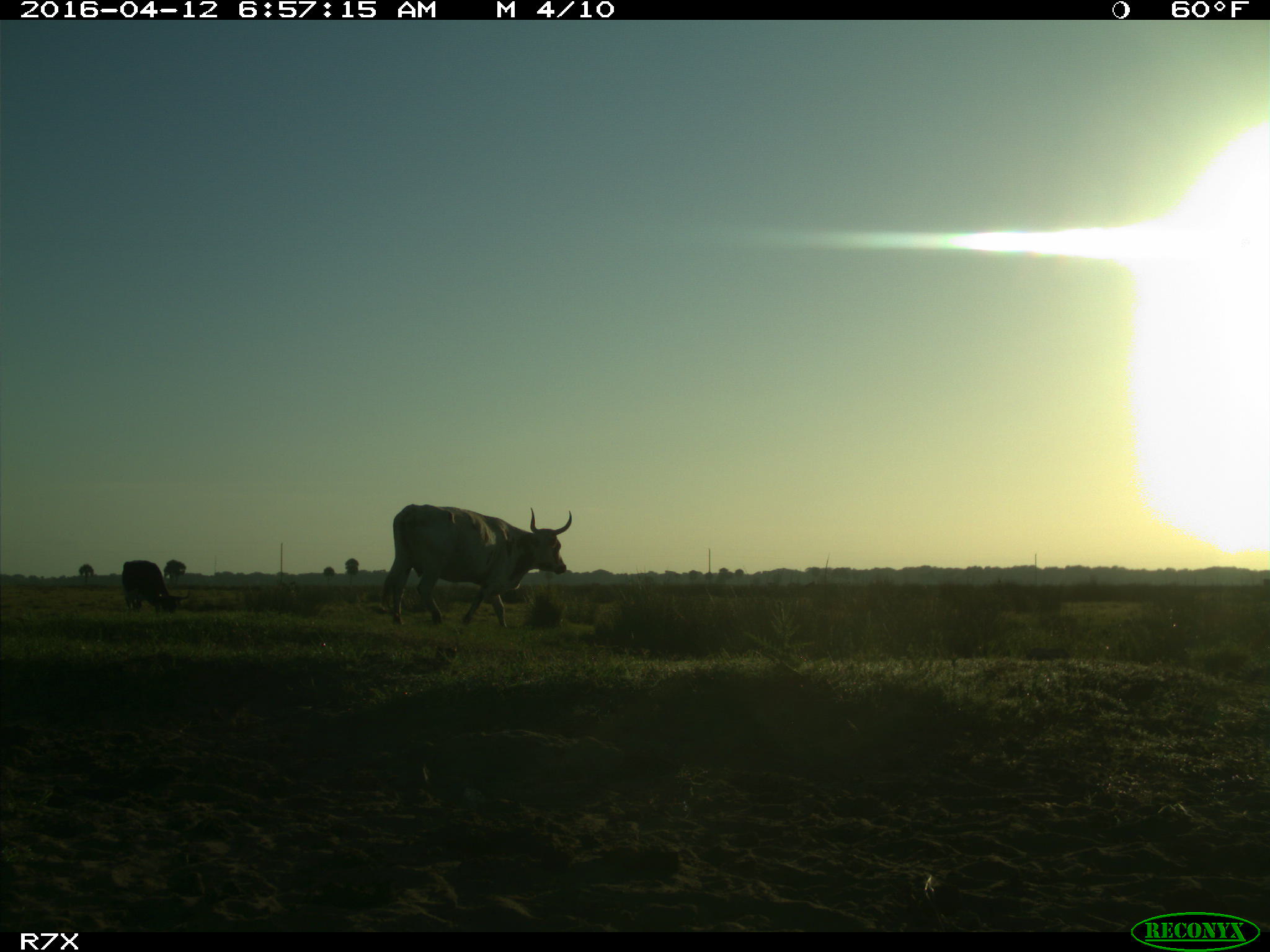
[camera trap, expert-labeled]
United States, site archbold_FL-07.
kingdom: Animalia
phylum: Chordata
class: Mammalia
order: Artiodactyla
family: Bovidae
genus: Bos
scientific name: Bos taurus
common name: domestic cow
Bos taurus (domestic cow).